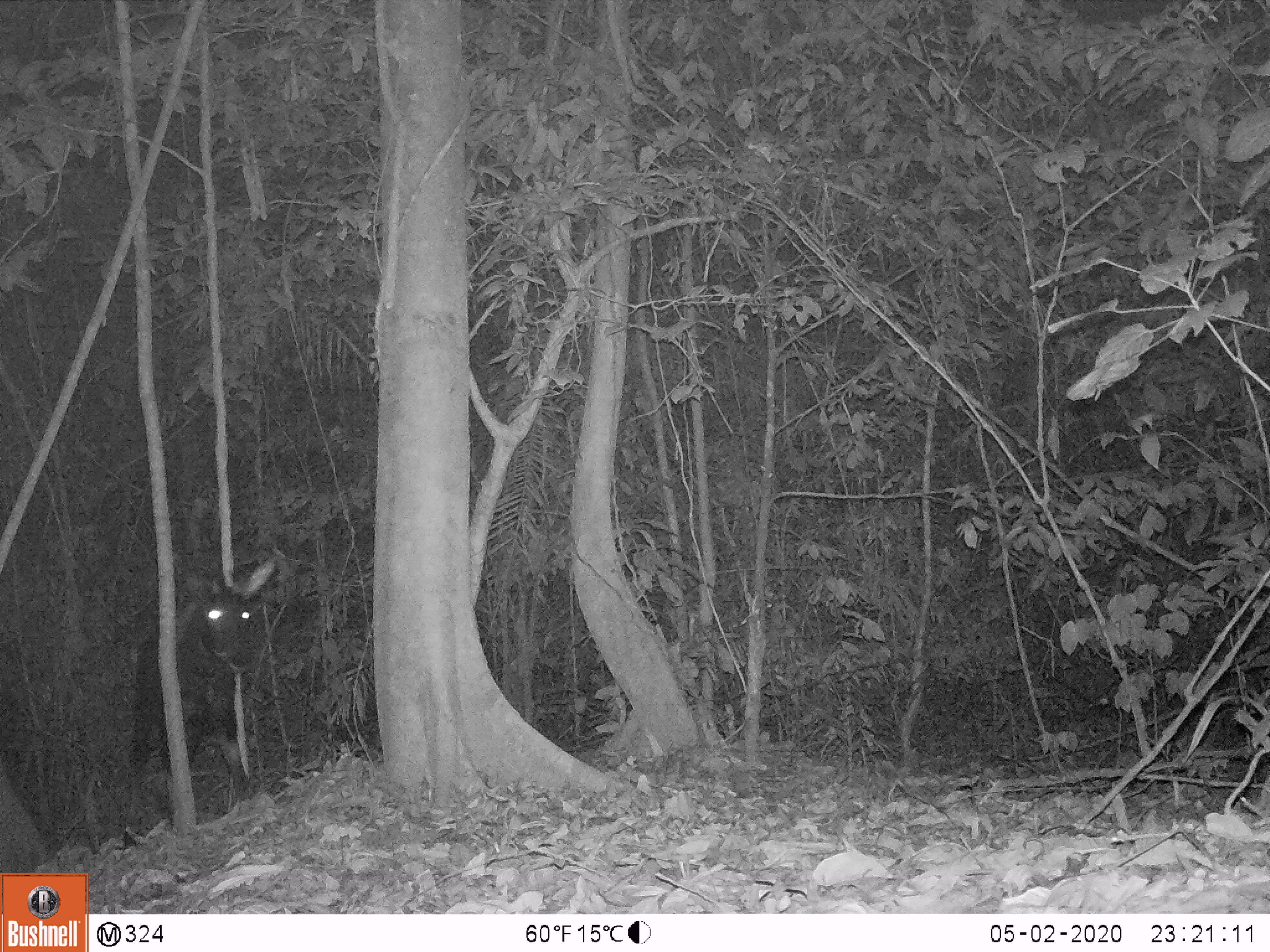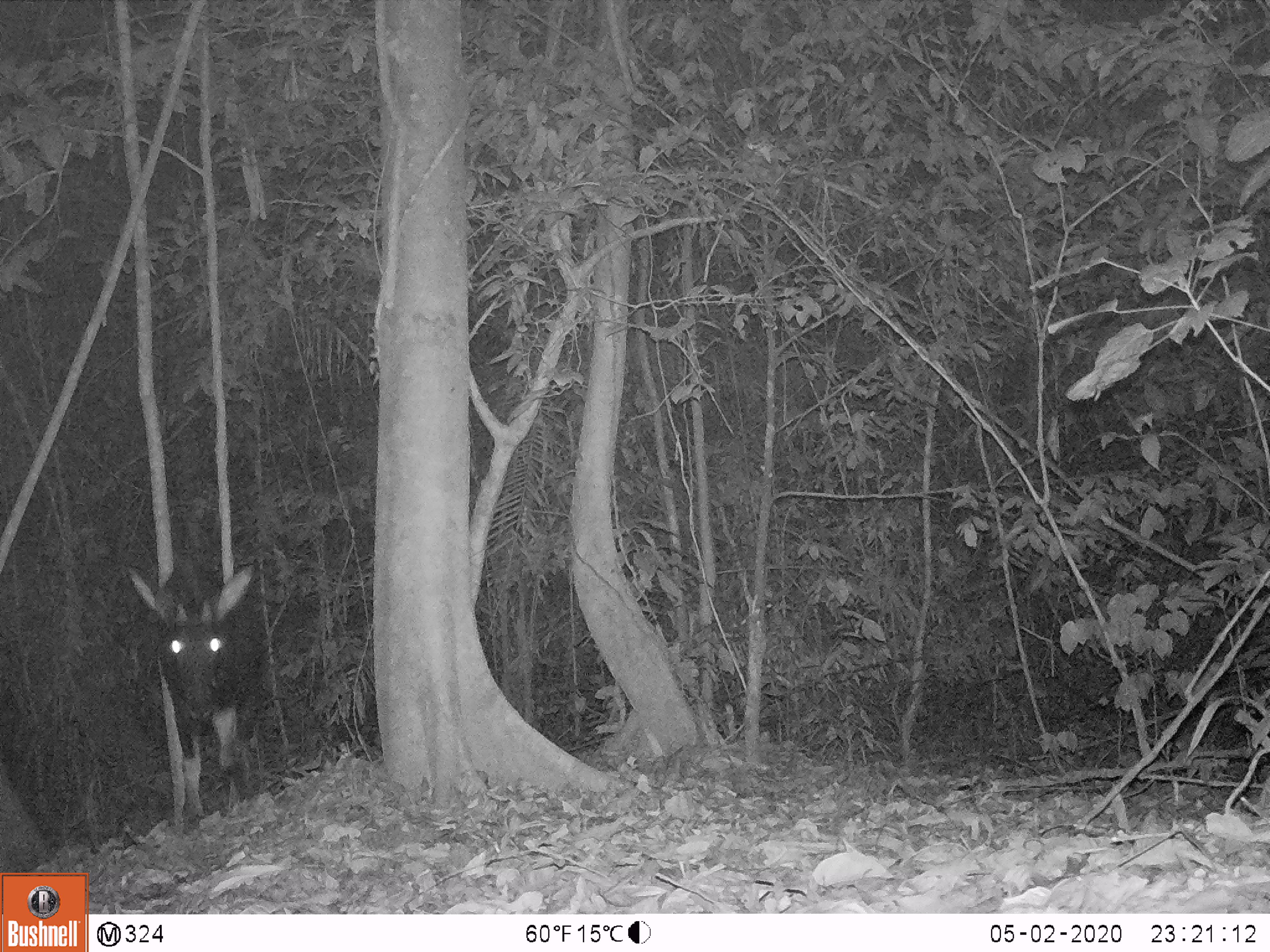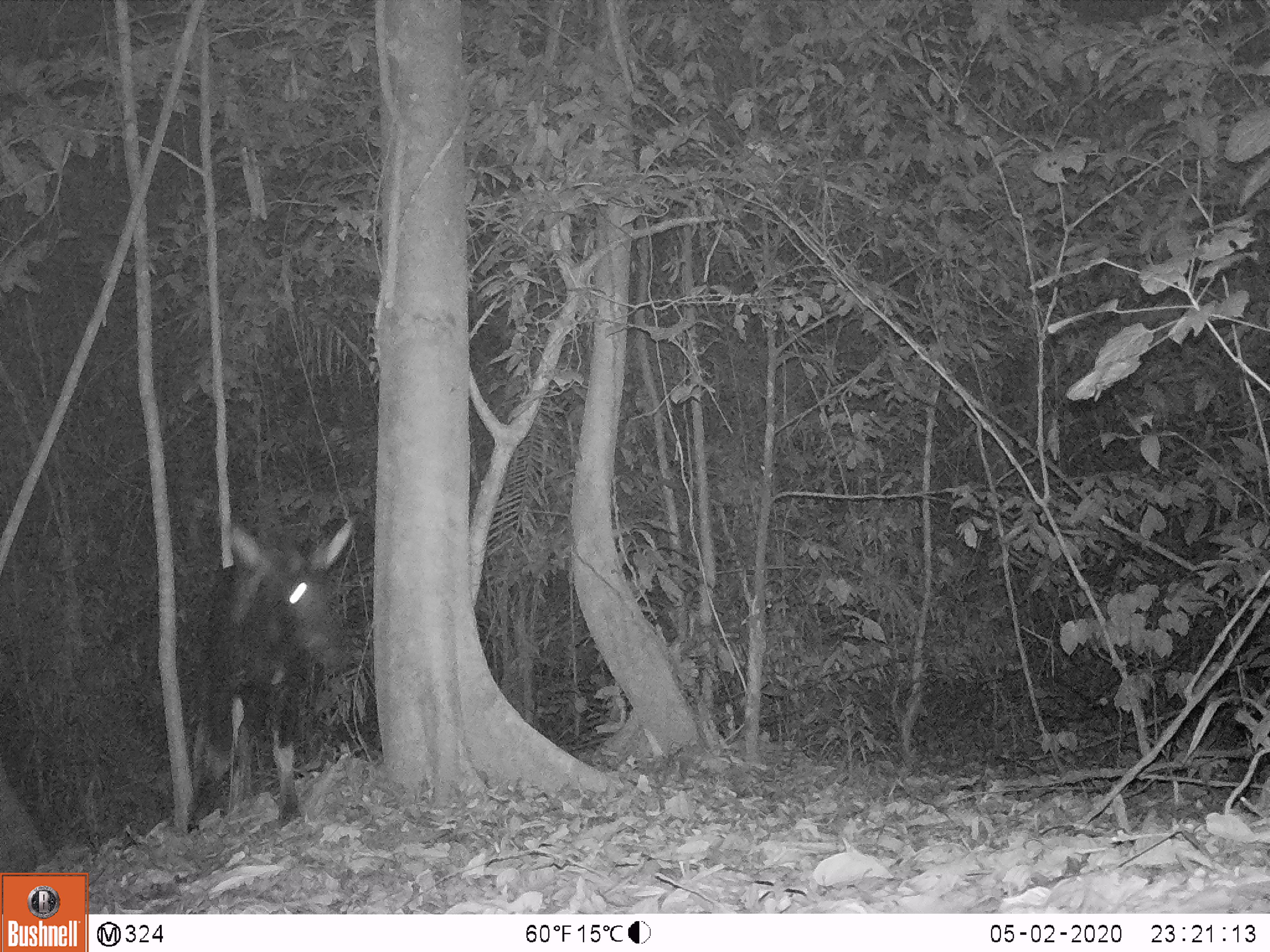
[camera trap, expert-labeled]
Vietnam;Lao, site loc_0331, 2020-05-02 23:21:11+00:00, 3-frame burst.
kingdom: Animalia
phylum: Chordata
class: Mammalia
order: Artiodactyla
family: Bovidae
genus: Capricornis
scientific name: Capricornis sumatraensis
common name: chinese serow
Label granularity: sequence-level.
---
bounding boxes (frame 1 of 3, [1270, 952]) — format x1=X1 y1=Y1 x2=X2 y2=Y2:
chinese serow: x1=131 y1=558 x2=275 y2=778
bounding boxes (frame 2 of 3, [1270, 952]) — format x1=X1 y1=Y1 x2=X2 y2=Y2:
chinese serow: x1=128 y1=552 x2=256 y2=831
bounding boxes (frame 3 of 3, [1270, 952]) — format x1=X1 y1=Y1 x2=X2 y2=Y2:
chinese serow: x1=187 y1=515 x2=357 y2=826